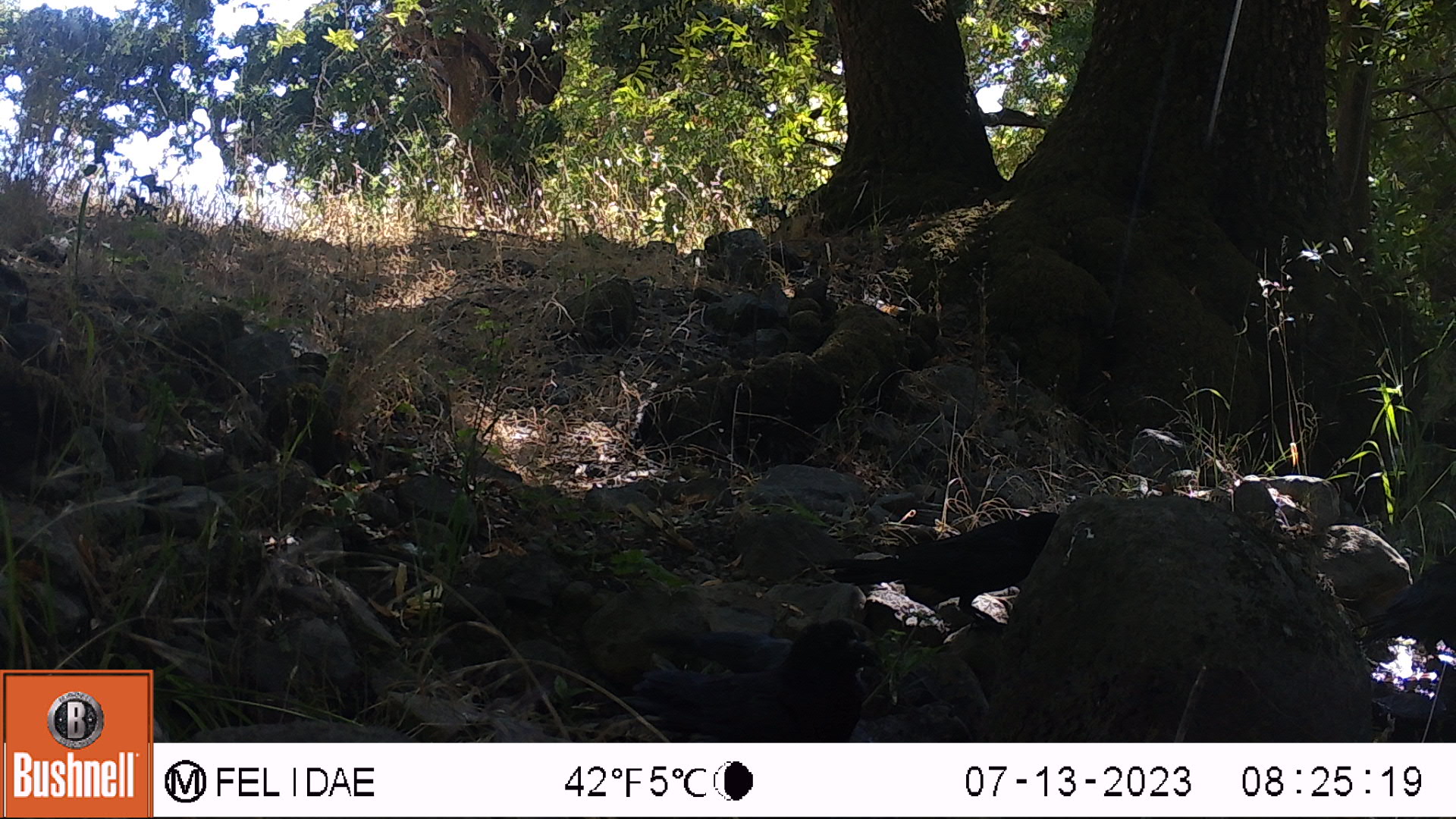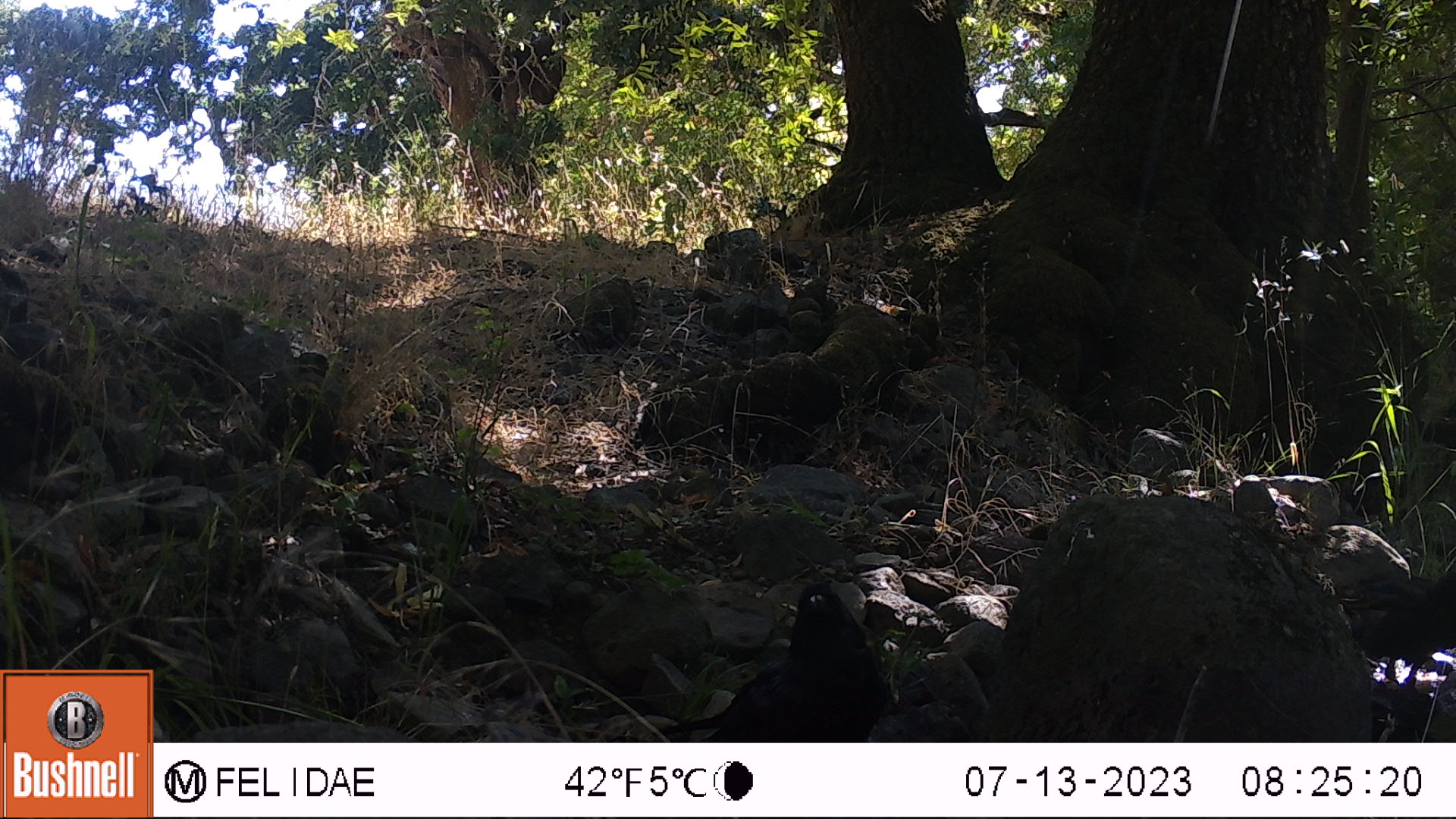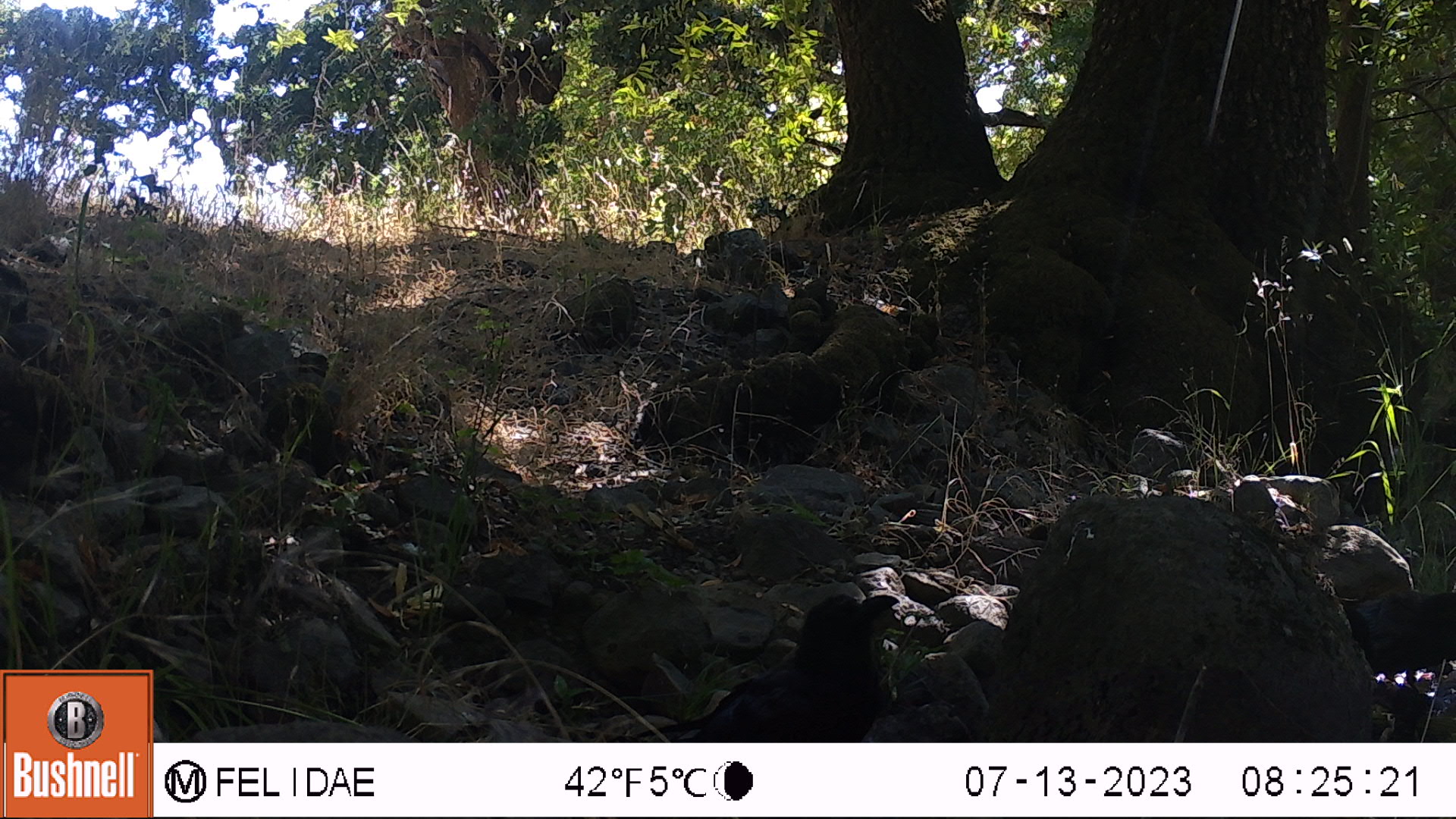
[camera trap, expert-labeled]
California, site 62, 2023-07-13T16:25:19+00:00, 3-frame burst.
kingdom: Animalia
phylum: Chordata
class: Aves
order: Passeriformes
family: Corvidae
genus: Corvus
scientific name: Corvus brachyrhynchos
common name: american crow